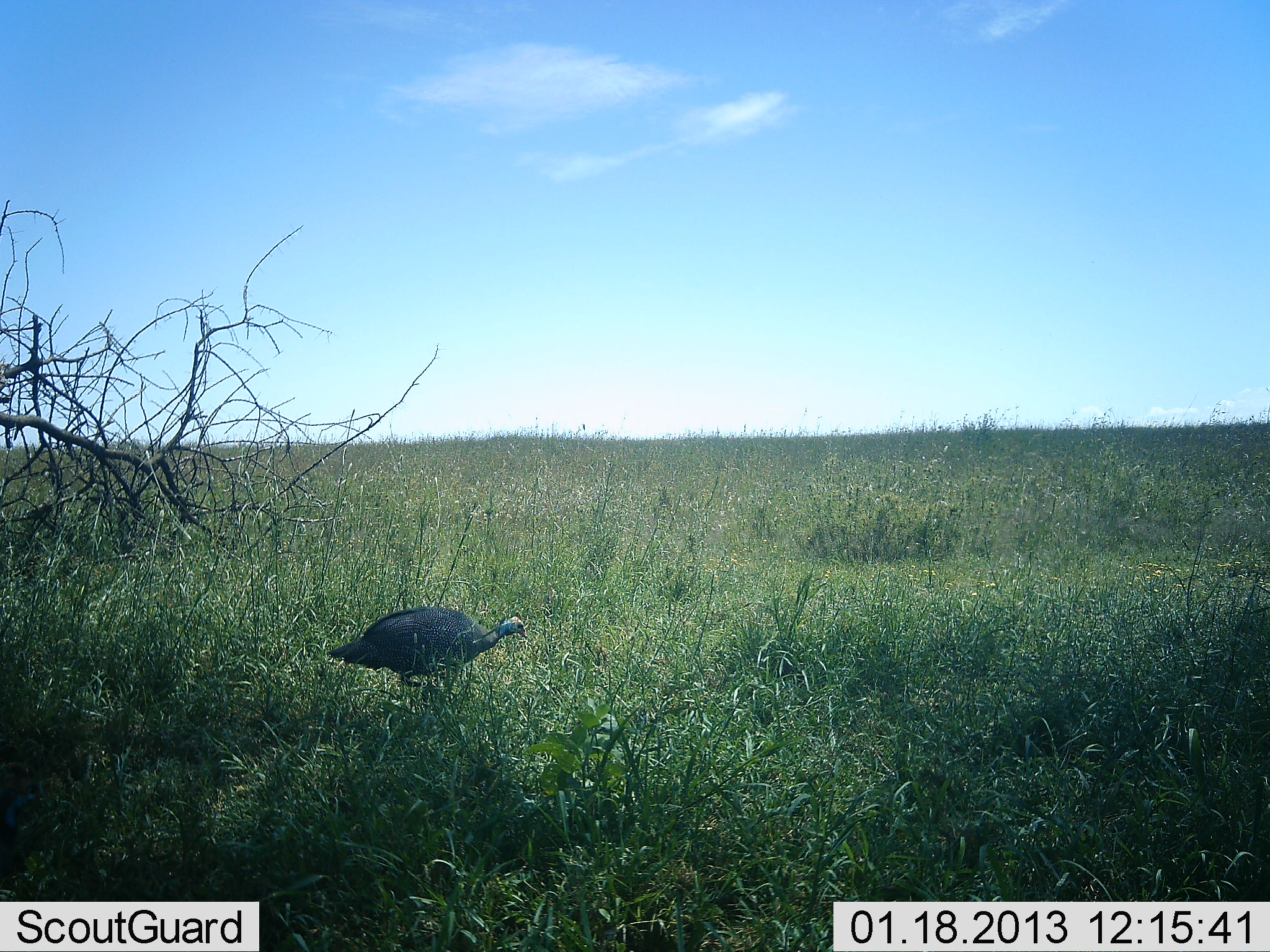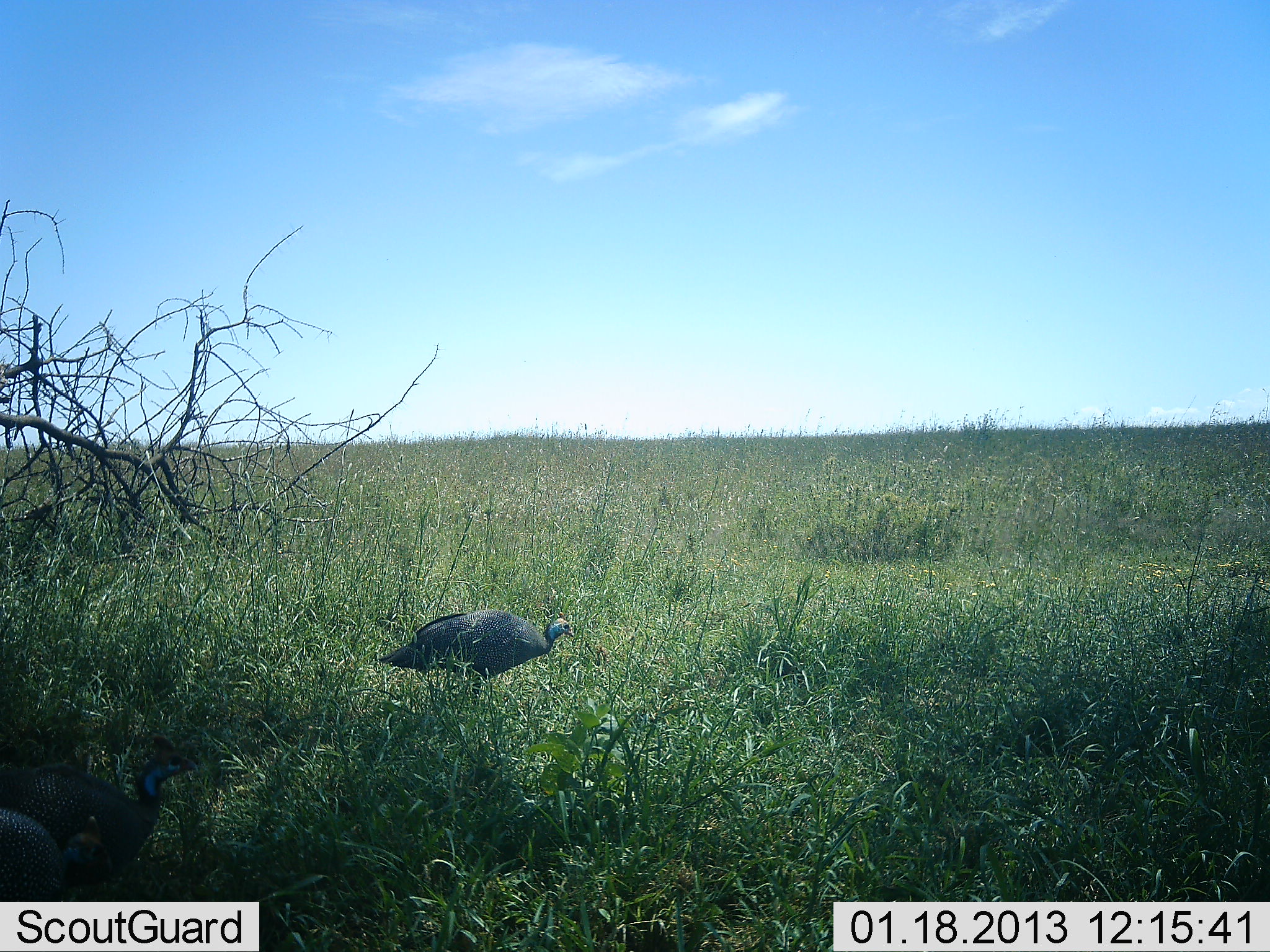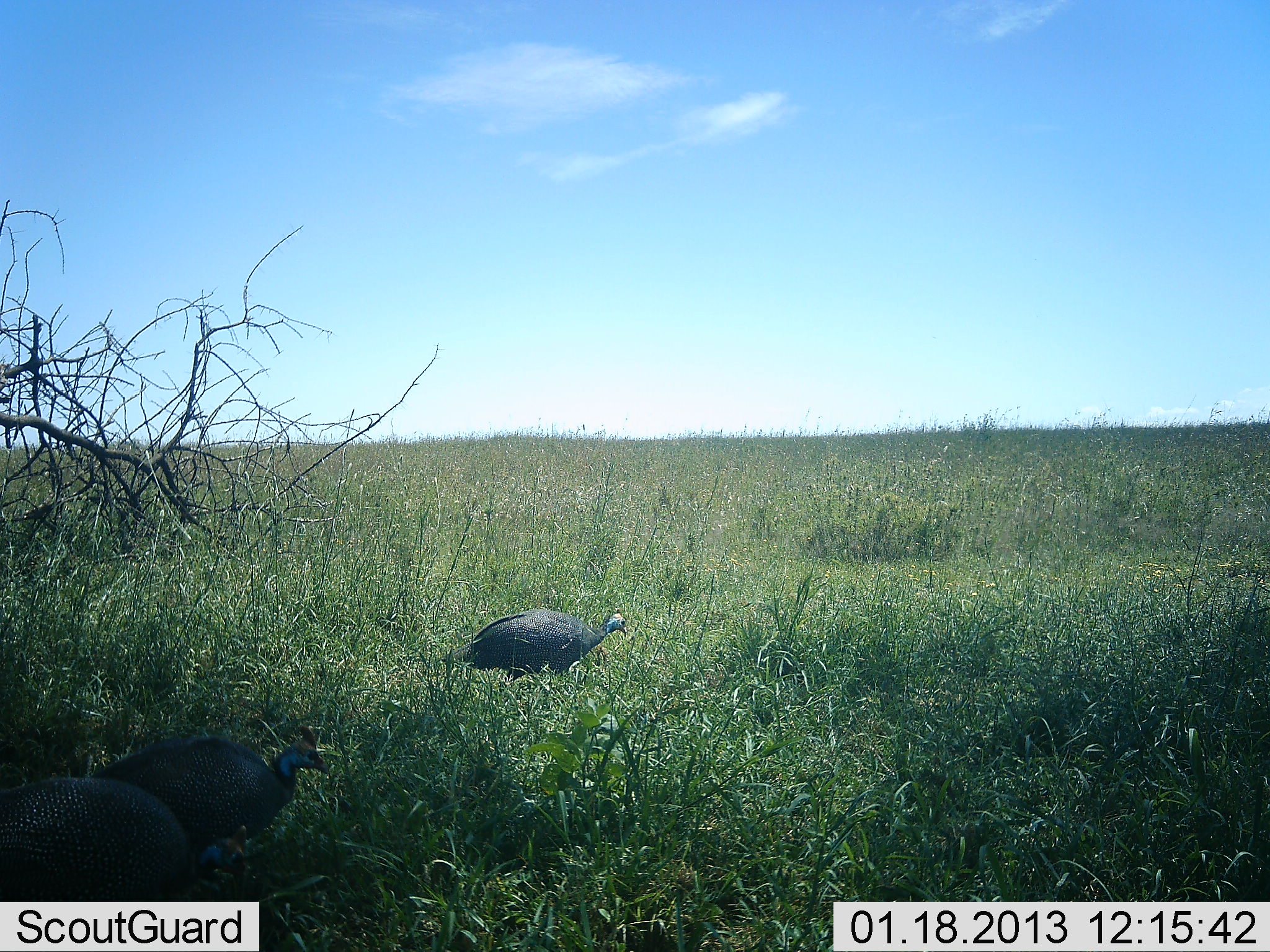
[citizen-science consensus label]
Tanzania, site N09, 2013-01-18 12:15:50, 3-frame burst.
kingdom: Animalia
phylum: Chordata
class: Aves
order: Galliformes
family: Numididae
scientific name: Numididae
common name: guinea fowl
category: guineafowl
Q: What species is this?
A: Guineafowl (guinea fowl) (Numididae).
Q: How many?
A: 3.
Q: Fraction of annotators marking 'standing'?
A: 9%.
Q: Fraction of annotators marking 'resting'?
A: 0%.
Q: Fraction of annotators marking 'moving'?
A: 91%.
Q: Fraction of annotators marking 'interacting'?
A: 0%.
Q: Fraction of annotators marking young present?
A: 0%.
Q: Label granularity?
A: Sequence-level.